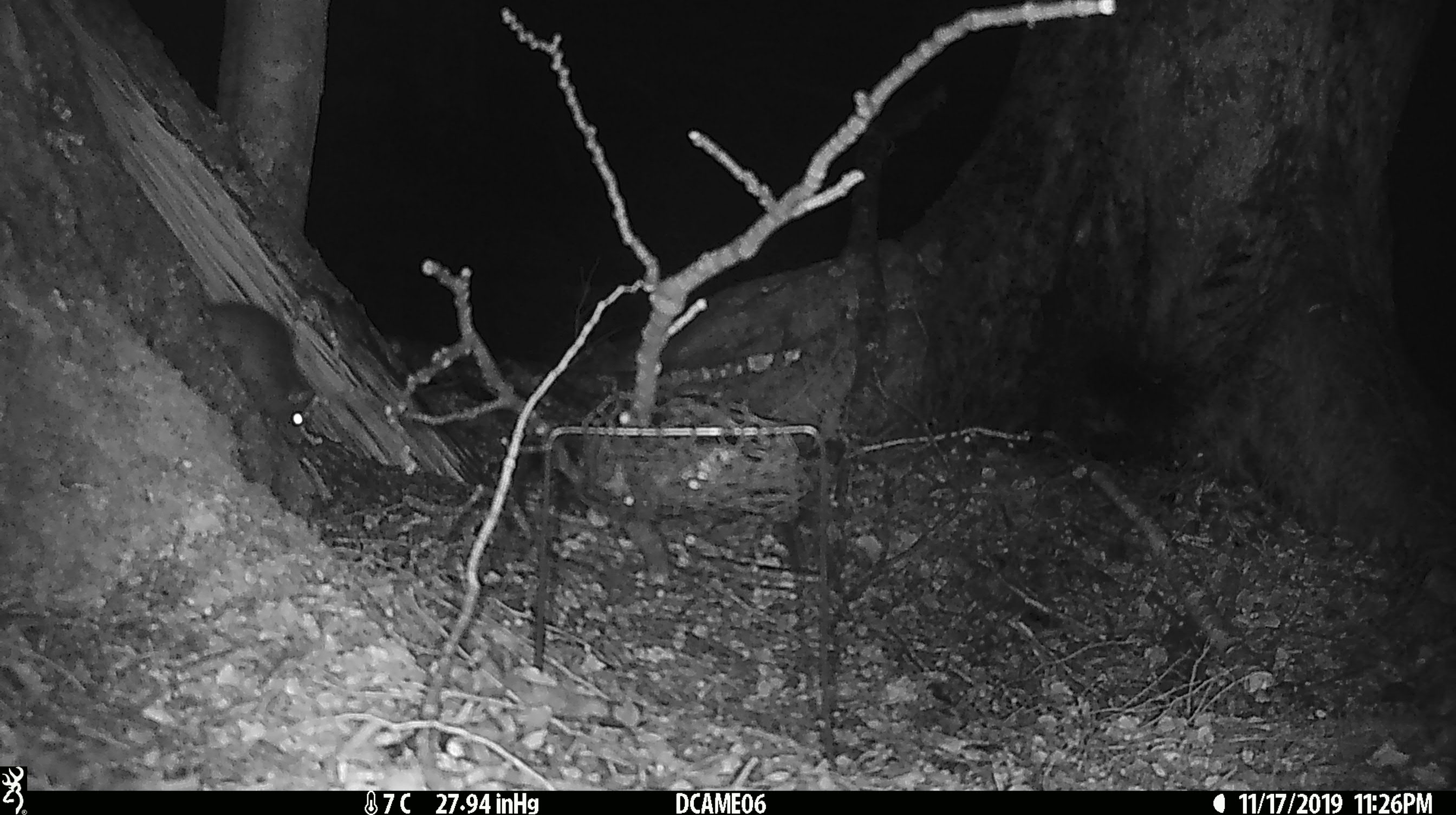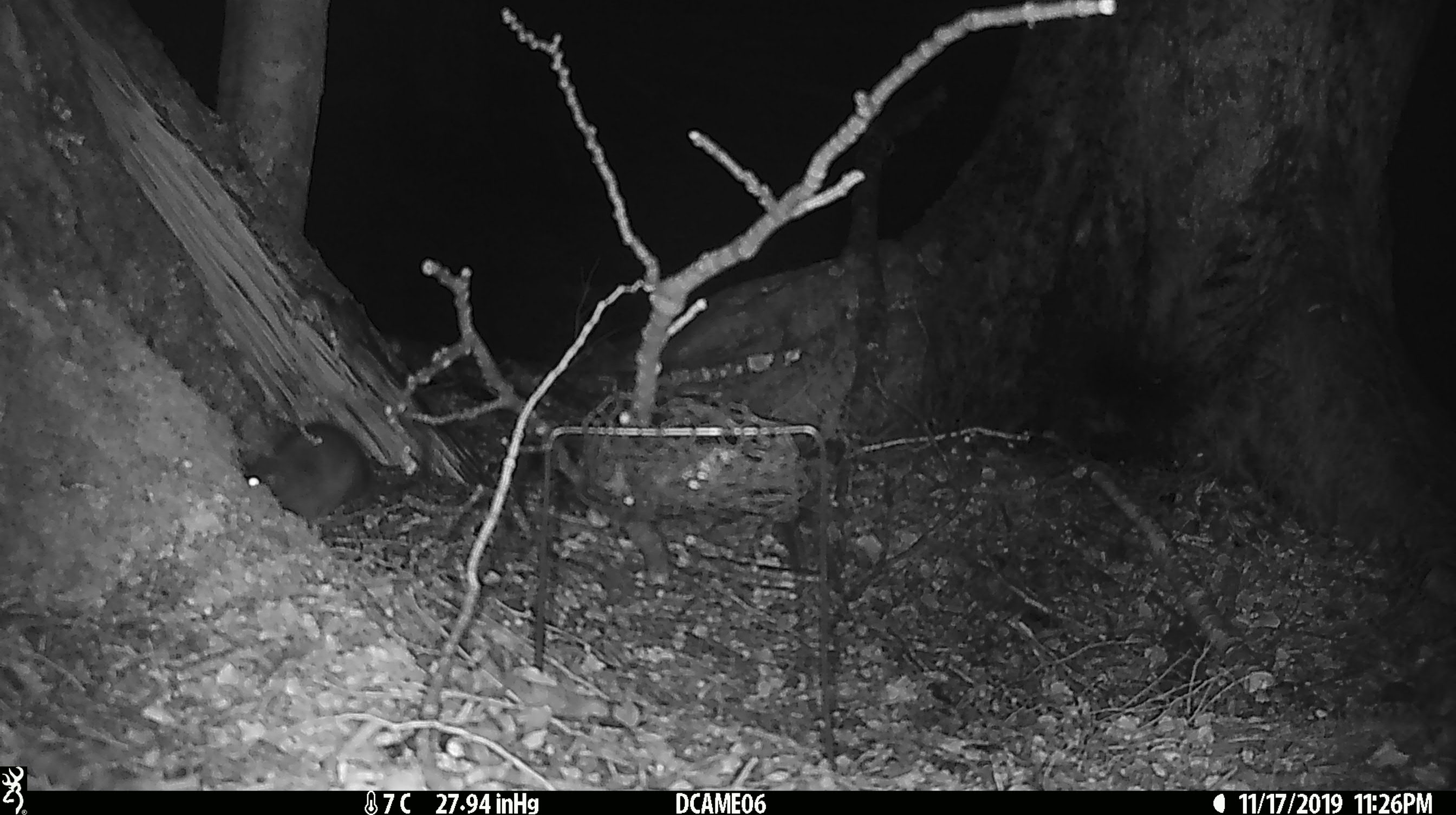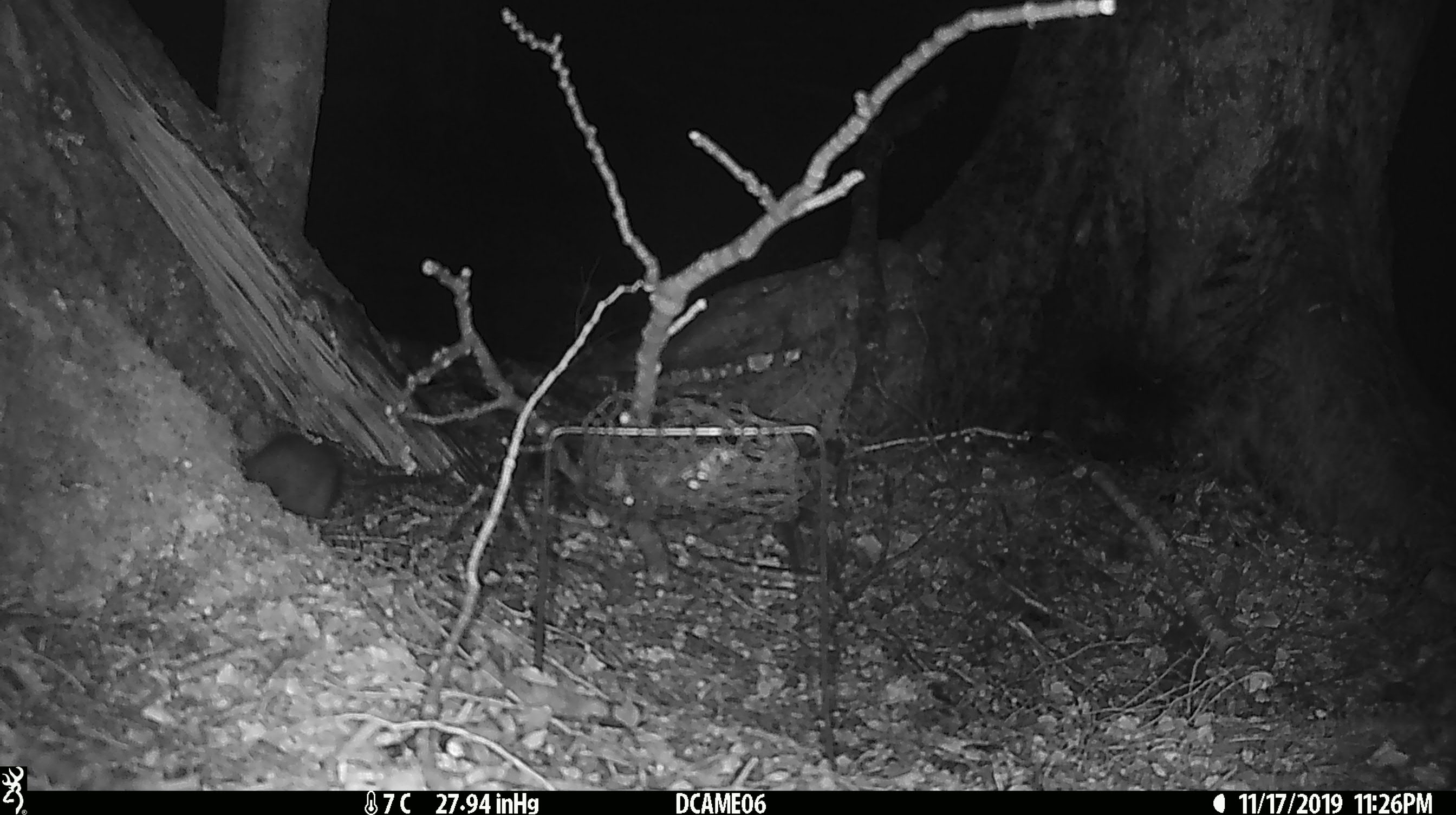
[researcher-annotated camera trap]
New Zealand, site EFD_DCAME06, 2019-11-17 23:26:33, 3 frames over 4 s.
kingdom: Animalia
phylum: Chordata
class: Mammalia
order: Rodentia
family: Muridae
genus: Rattus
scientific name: Rattus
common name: rat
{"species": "rat (Rattus)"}